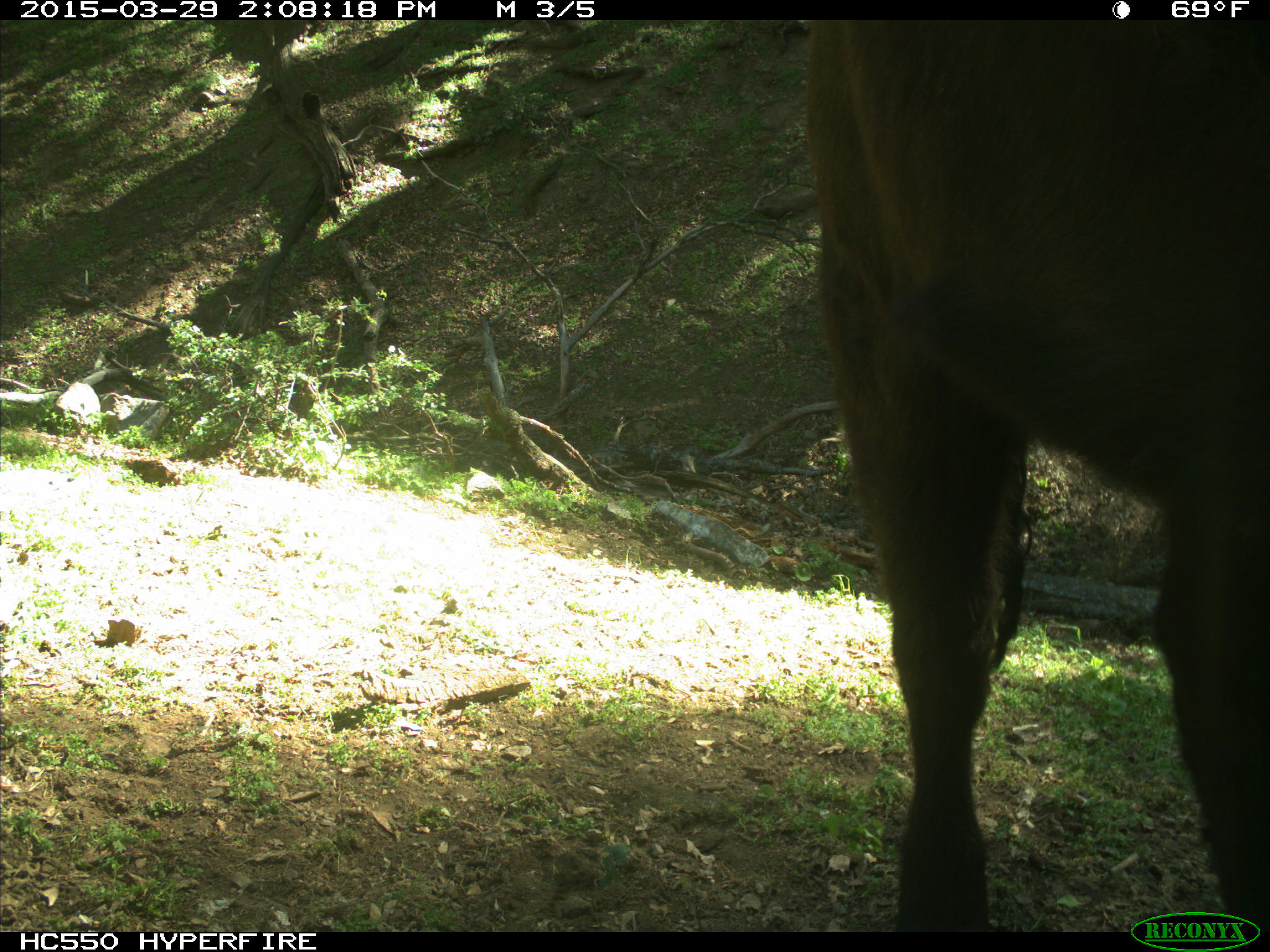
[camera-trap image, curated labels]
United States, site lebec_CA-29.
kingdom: Animalia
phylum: Chordata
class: Mammalia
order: Artiodactyla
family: Bovidae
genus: Bos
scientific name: Bos taurus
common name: domestic cow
Bos taurus (domestic cow).